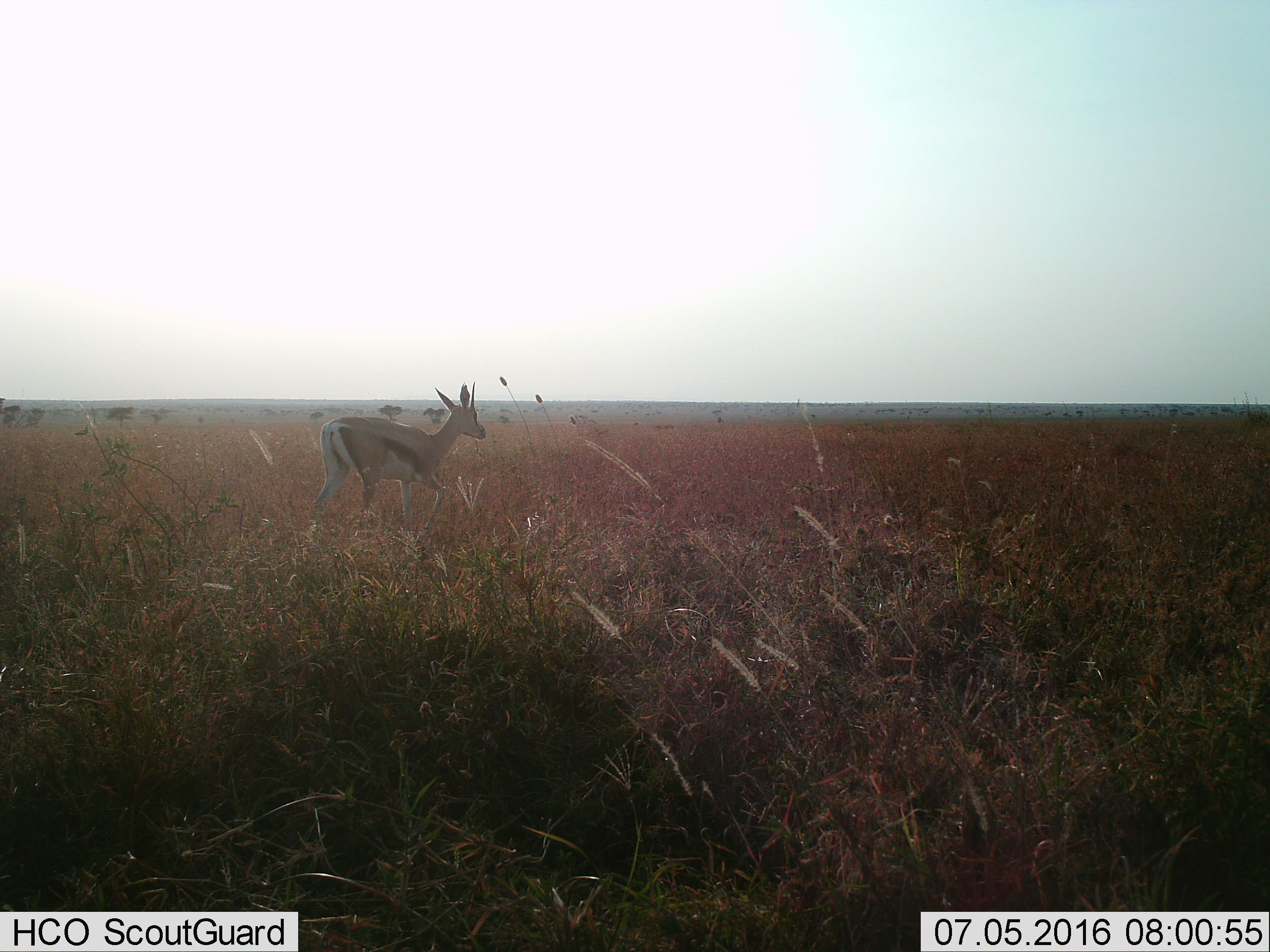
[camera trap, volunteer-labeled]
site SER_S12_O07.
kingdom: Animalia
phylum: Chordata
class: Mammalia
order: Artiodactyla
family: Bovidae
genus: Eudorcas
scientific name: Eudorcas thomsonii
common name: thomson's gazelle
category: gazellethomsons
Gazellethomsons (thomson's gazelle) (Eudorcas thomsonii), count 1. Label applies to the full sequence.